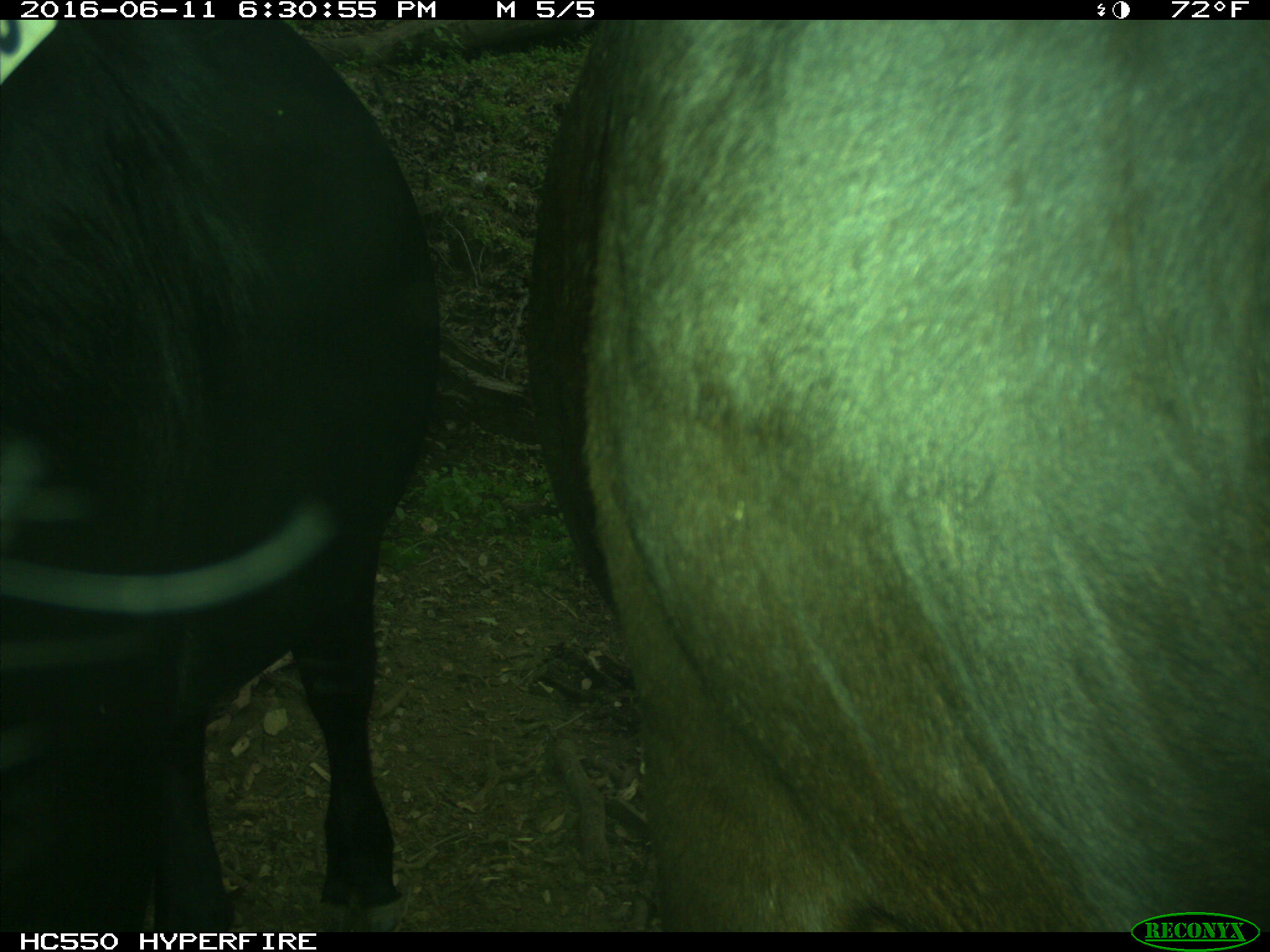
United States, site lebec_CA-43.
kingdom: Animalia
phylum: Chordata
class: Mammalia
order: Artiodactyla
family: Bovidae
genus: Bos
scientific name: Bos taurus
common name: domestic cow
Bos taurus (domestic cow).